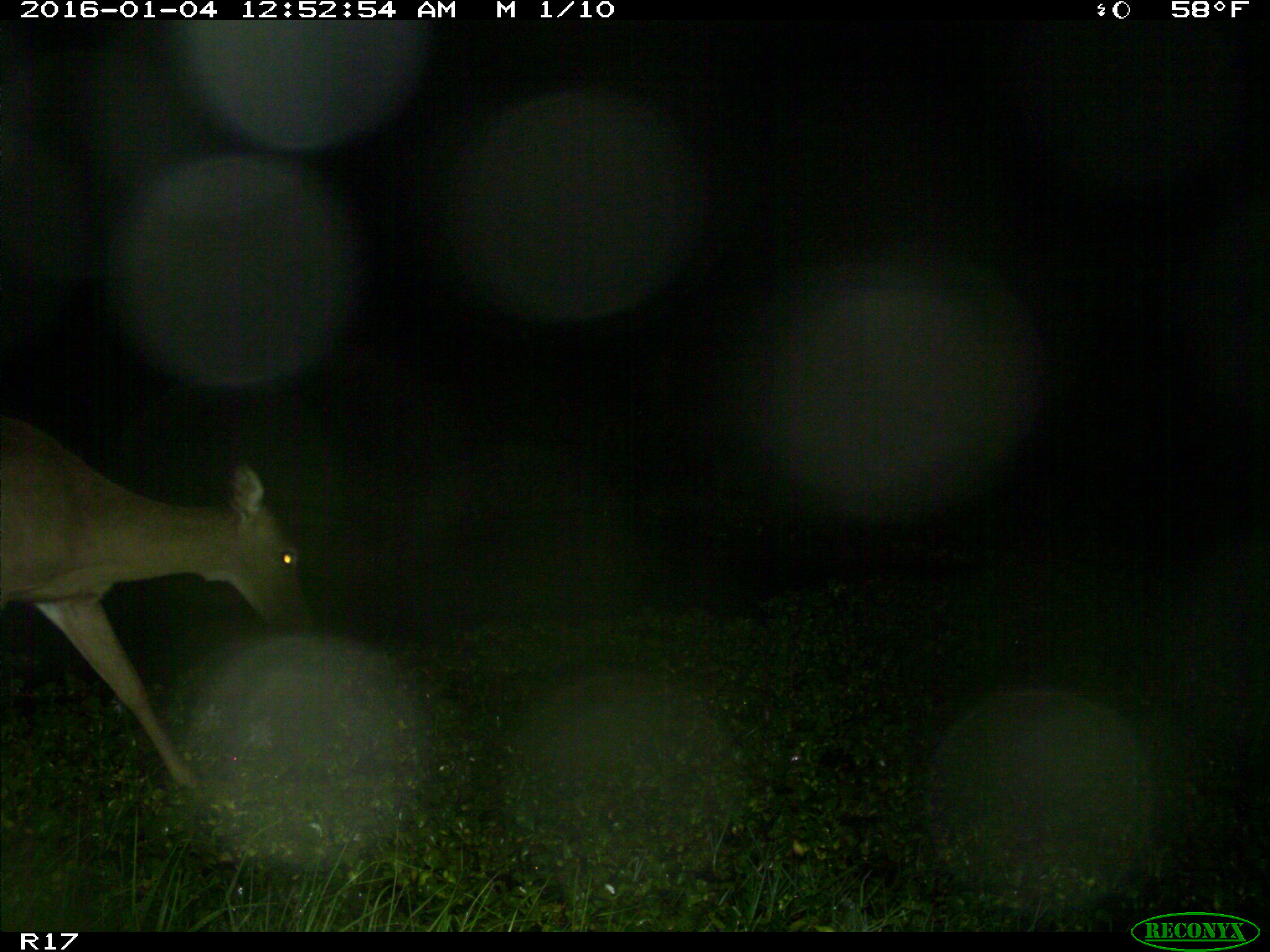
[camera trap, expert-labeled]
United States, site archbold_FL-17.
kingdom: Animalia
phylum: Chordata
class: Mammalia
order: Artiodactyla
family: Cervidae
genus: Odocoileus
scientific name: Odocoileus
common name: deer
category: unidentified deer